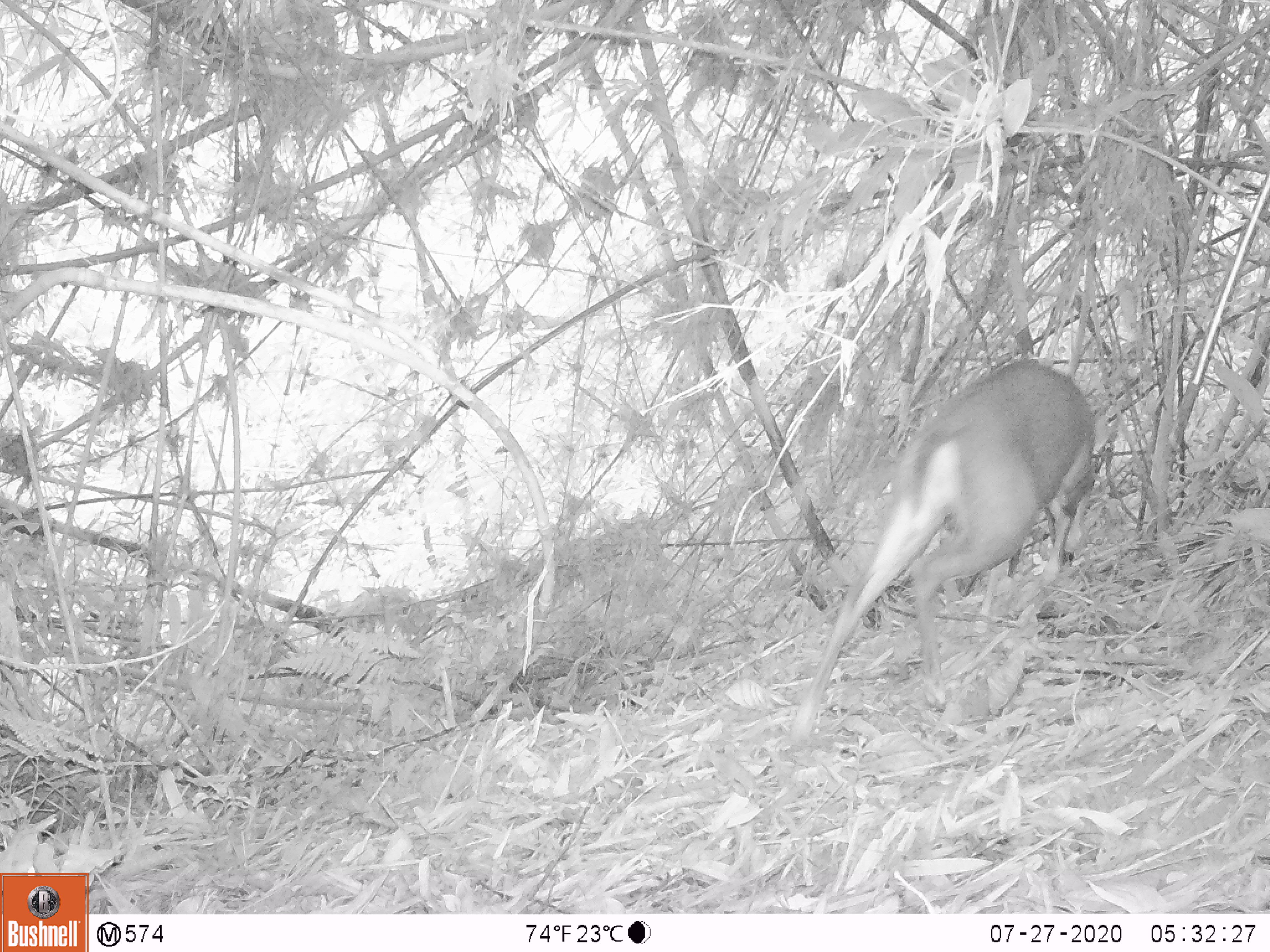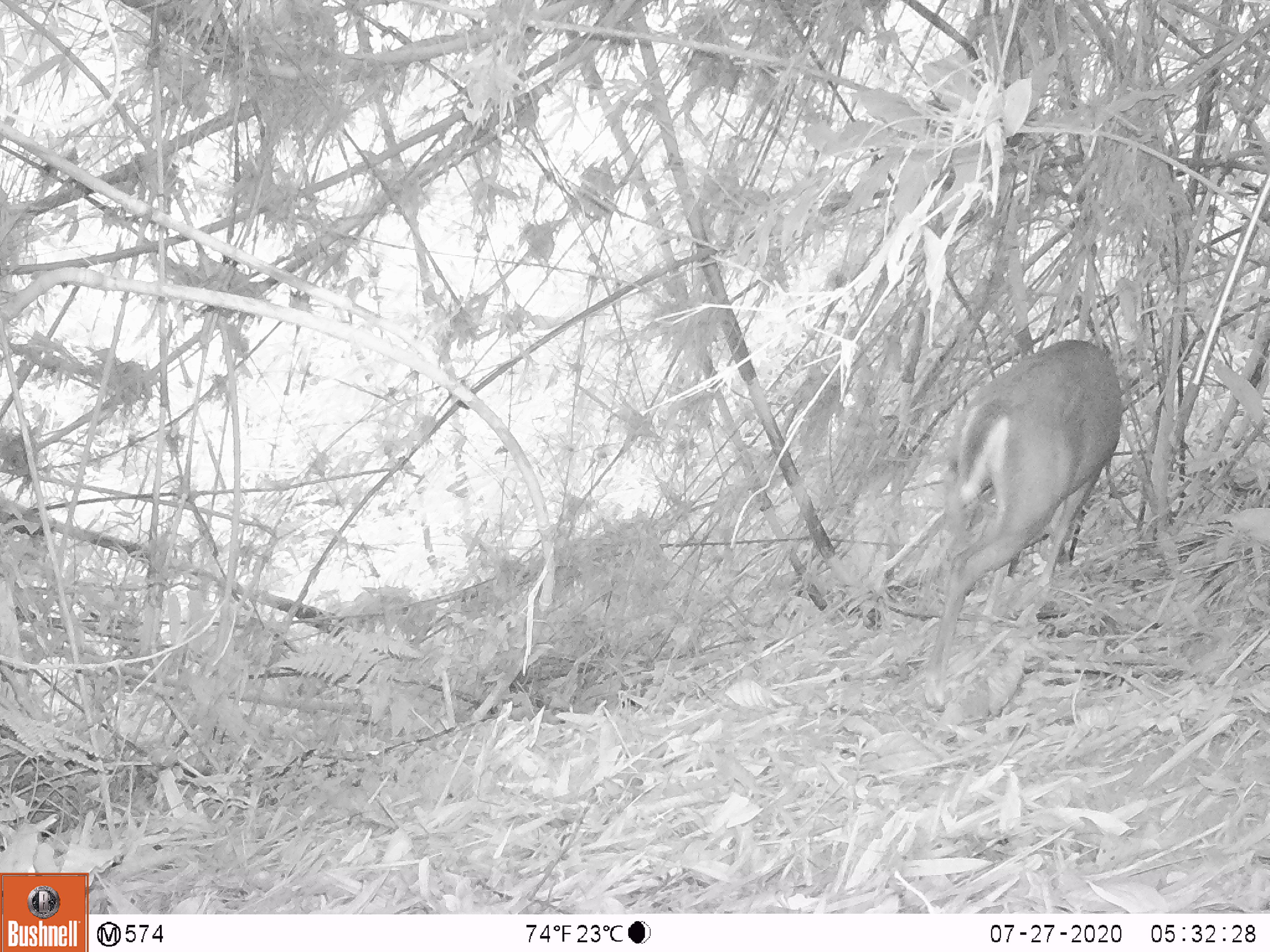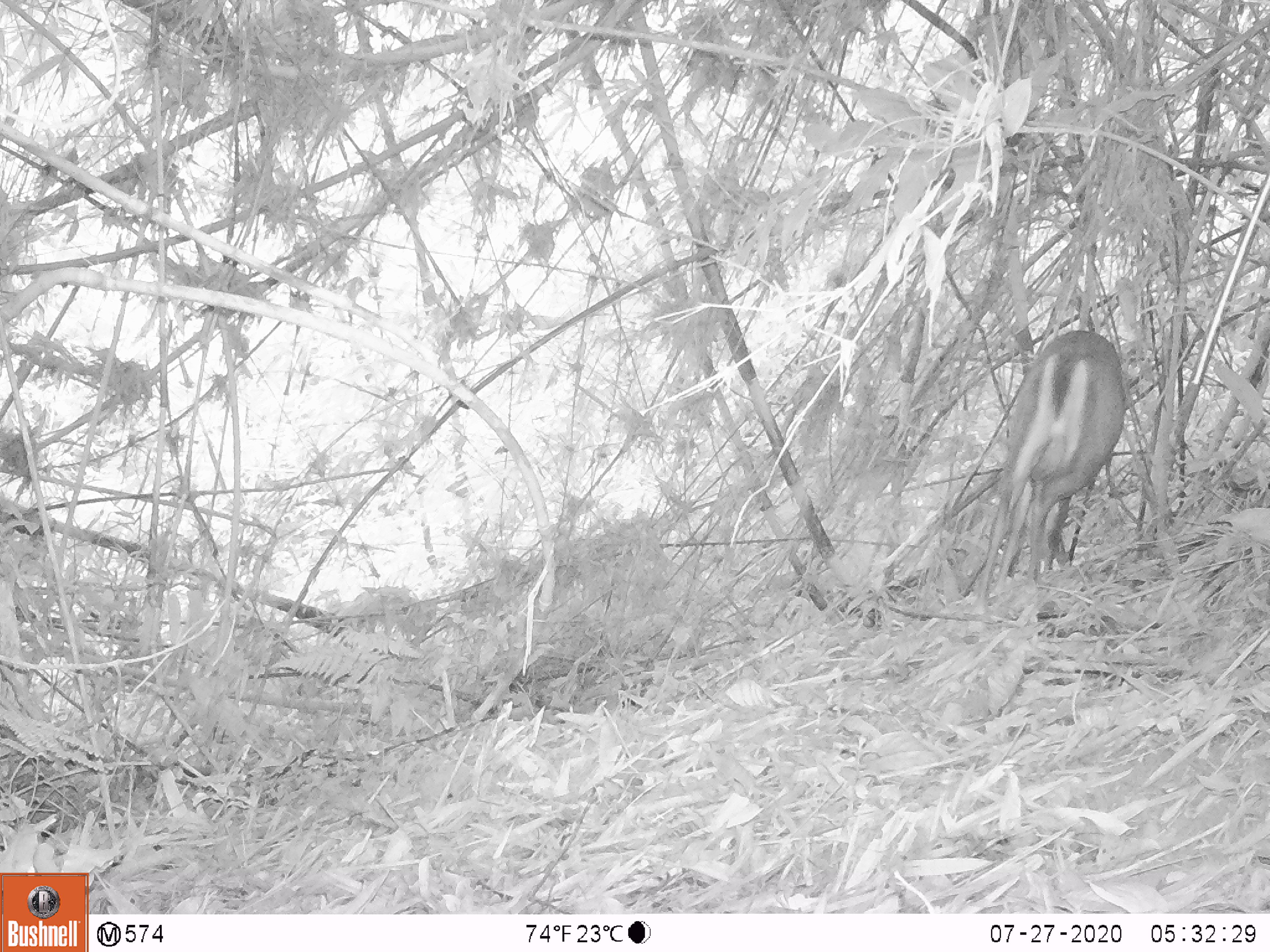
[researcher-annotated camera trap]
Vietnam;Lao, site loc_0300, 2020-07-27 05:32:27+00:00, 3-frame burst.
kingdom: Animalia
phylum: Chordata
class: Mammalia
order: Artiodactyla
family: Cervidae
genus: Muntiacus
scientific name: Muntiacus rooseveltorum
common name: roosevelt's muntjac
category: roosevelts muntjac group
Roosevelts muntjac group (roosevelt's muntjac) (Muntiacus rooseveltorum). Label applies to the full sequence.